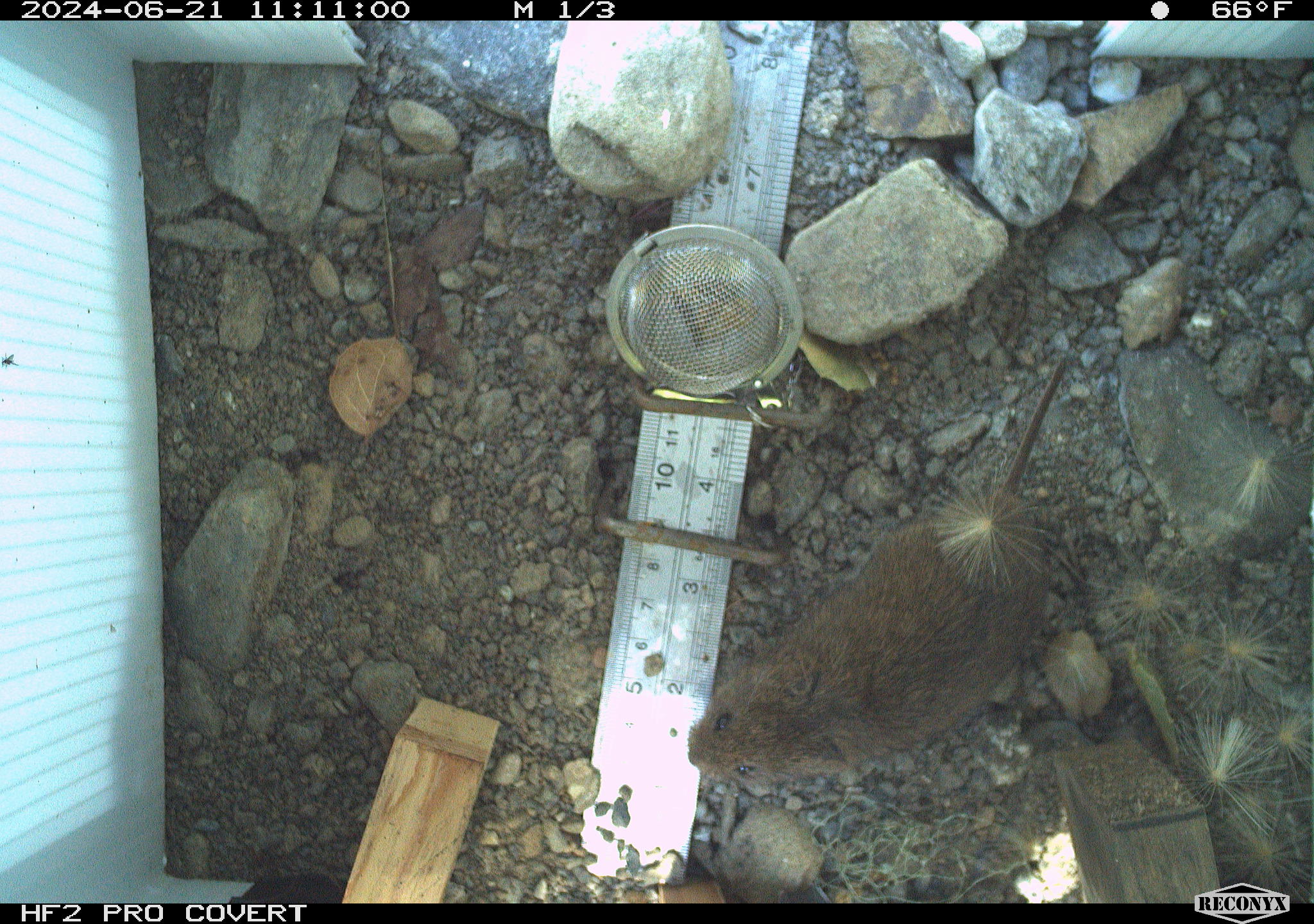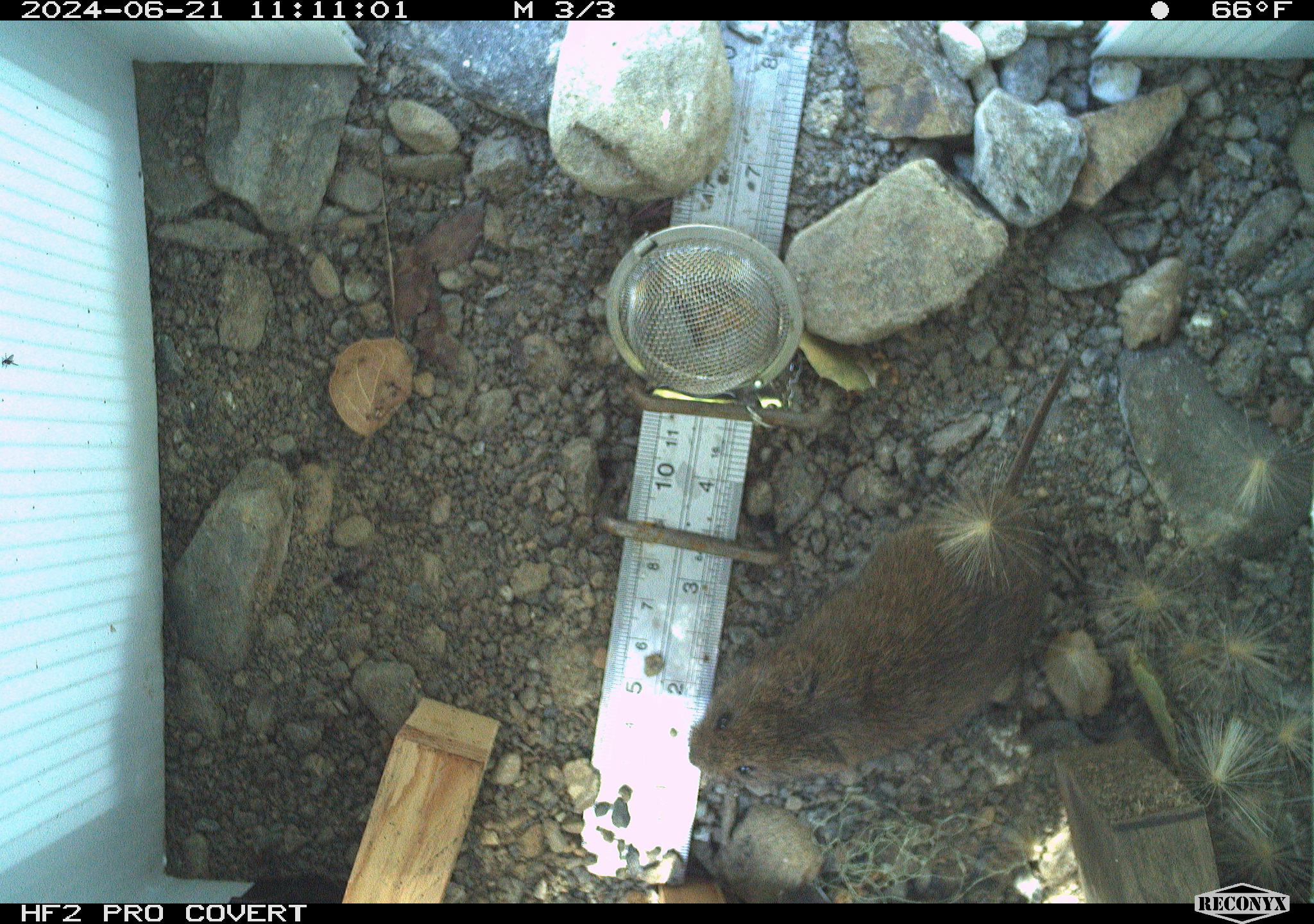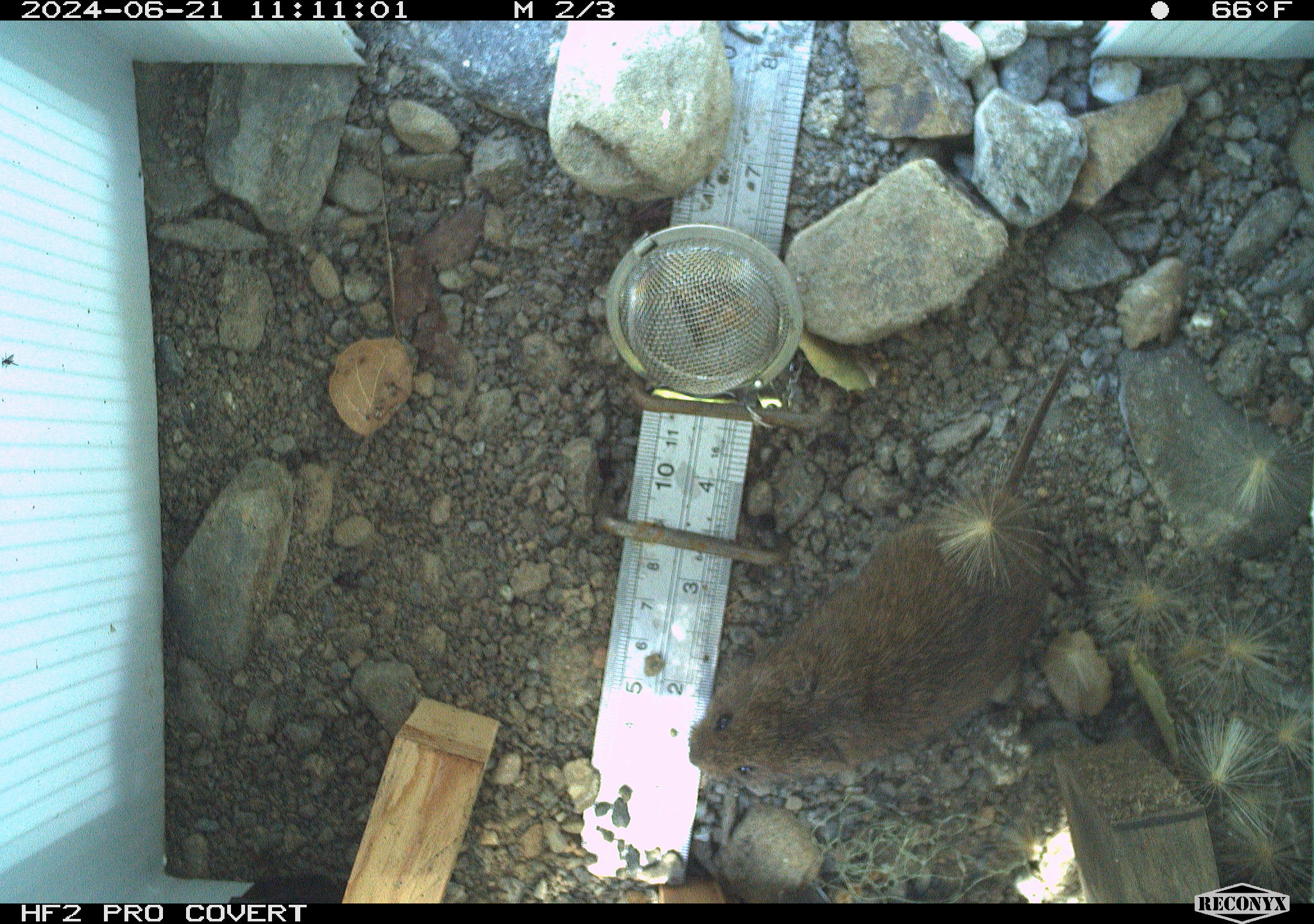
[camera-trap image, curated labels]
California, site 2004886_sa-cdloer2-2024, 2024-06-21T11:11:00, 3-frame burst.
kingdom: Animalia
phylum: Chordata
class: Mammalia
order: Rodentia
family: Cricetidae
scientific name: Arvicolinae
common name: voles, lemmings, and muskrats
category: arvicolinae subfamily